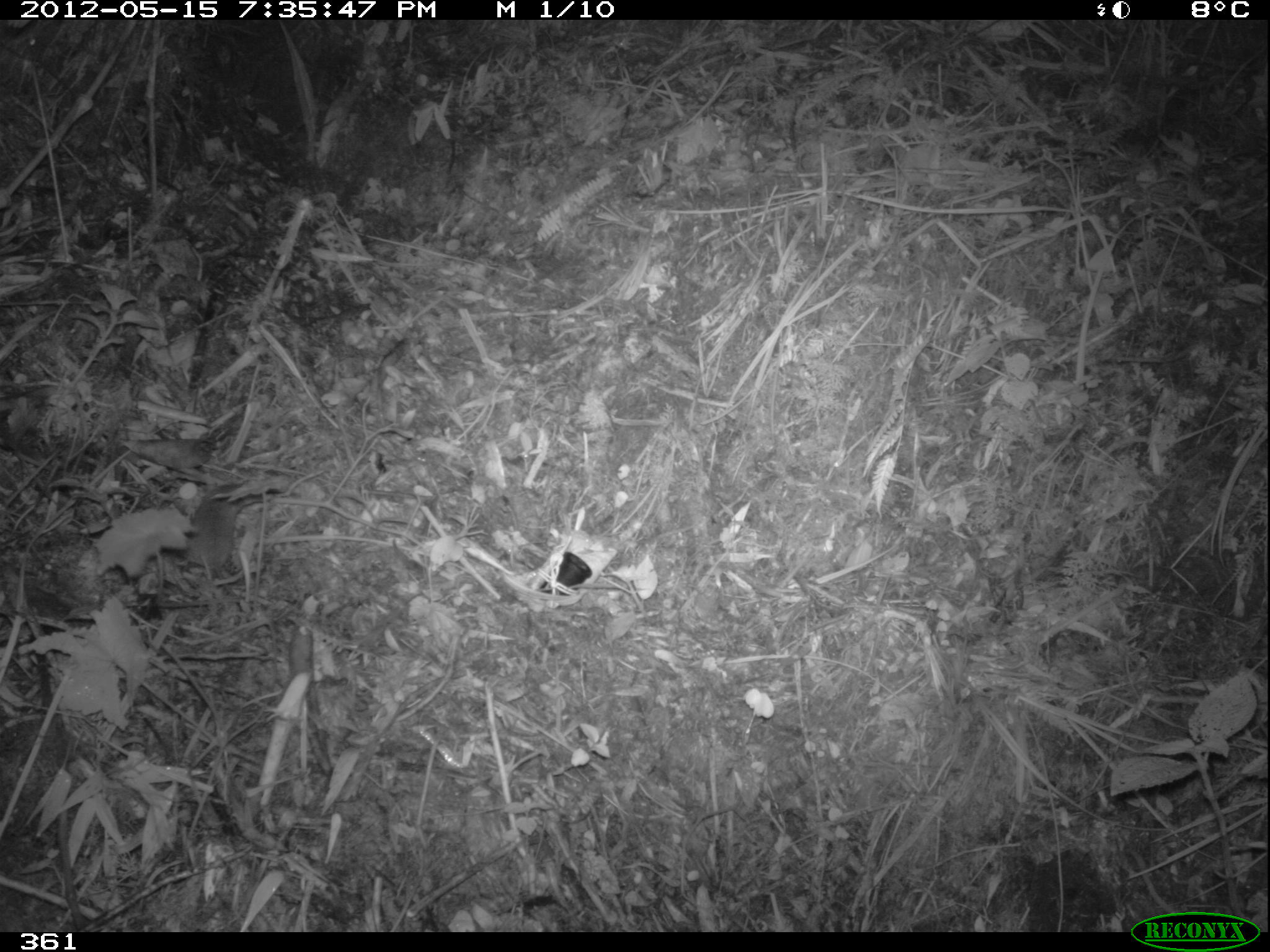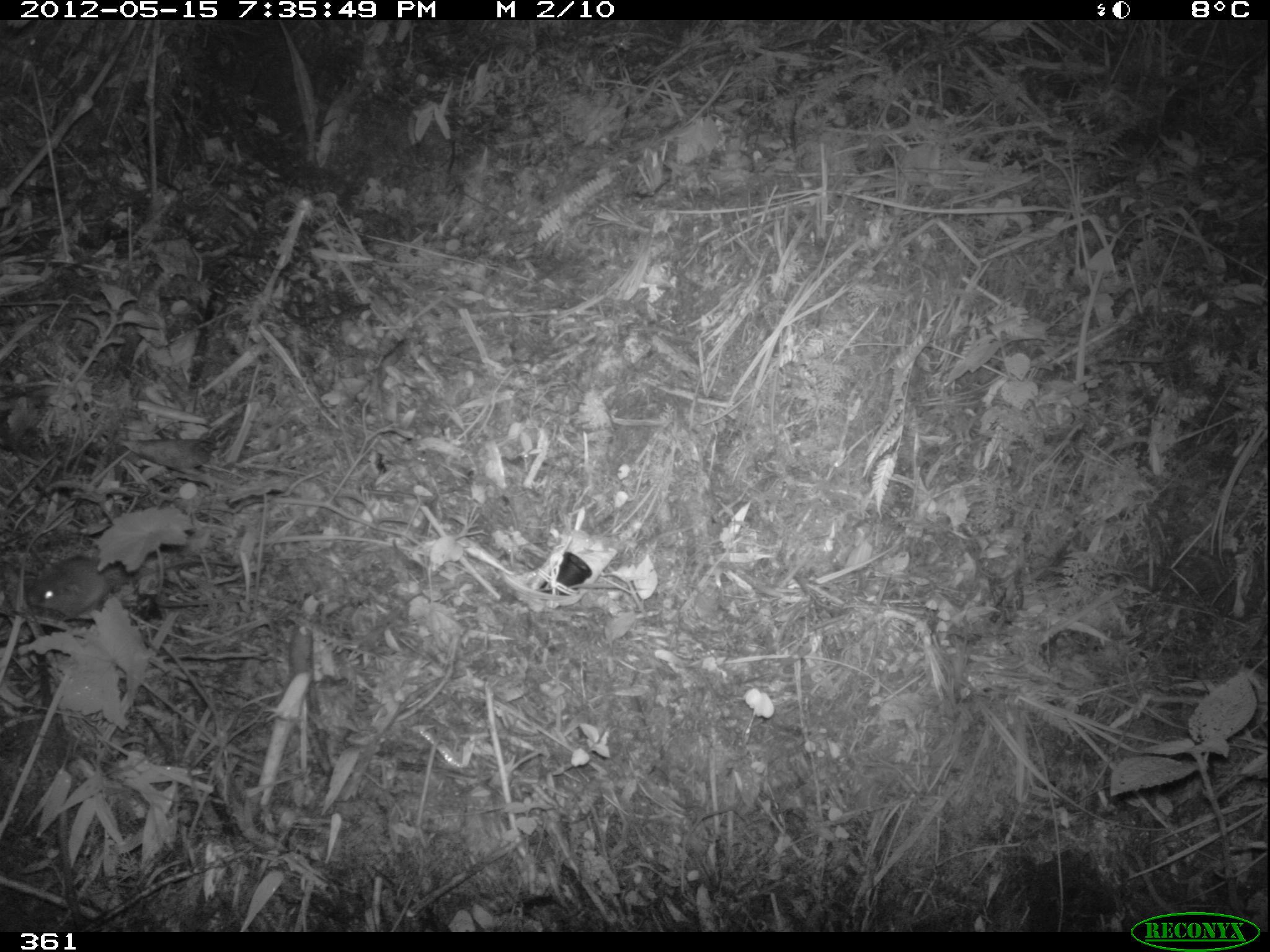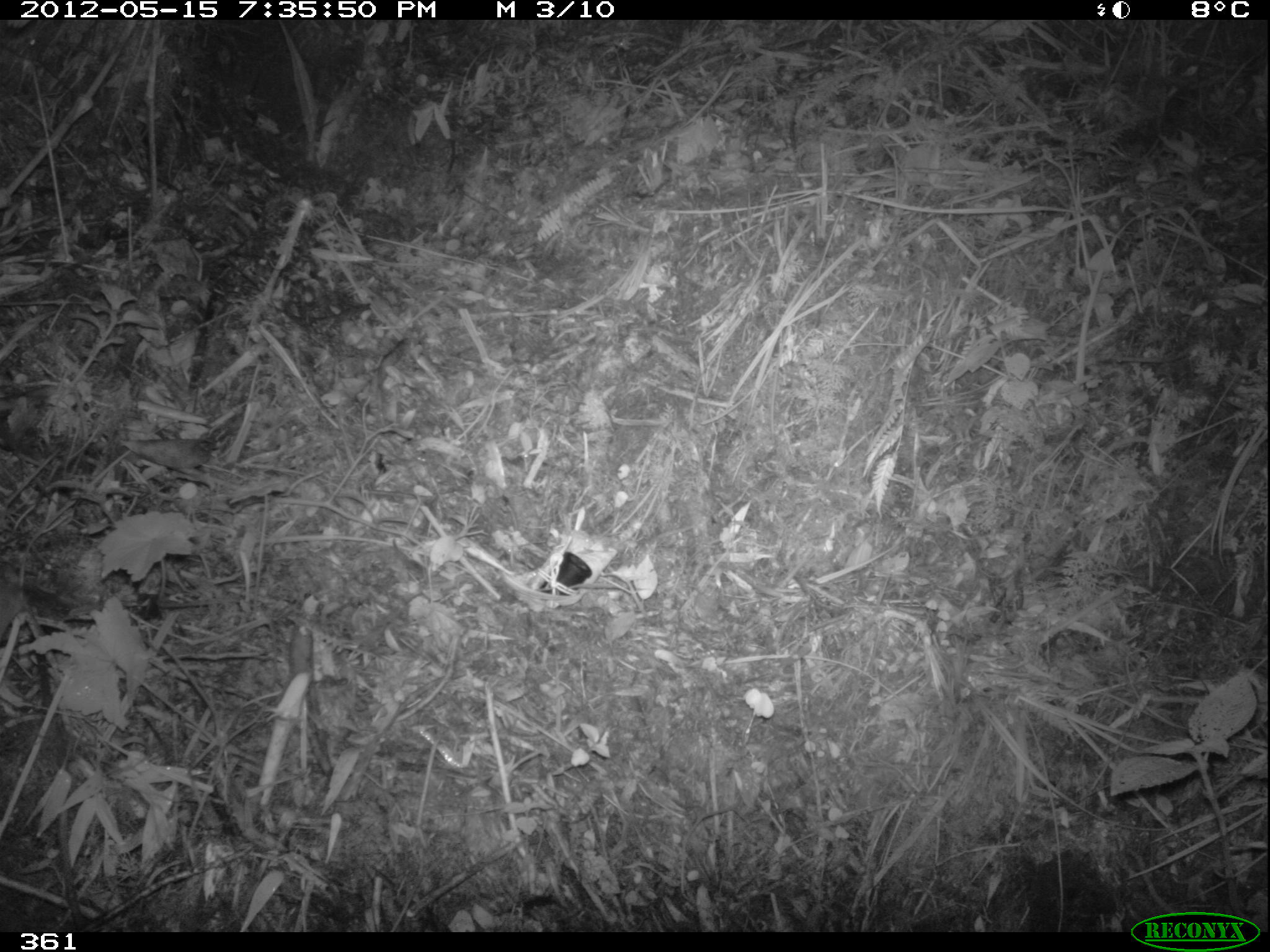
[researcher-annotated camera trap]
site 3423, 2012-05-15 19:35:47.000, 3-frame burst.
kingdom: Animalia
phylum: Chordata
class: Mammalia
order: Rodentia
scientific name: Rodentia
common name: rodents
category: unknown rodent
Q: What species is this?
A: Unknown rodent (rodents) (Rodentia).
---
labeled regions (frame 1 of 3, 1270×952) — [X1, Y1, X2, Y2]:
unknown rodent: [180, 482, 262, 597]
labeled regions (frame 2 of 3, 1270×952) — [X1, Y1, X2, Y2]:
unknown rodent: [24, 552, 239, 622]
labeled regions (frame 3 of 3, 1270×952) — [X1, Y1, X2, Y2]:
unknown rodent: [0, 573, 32, 645]